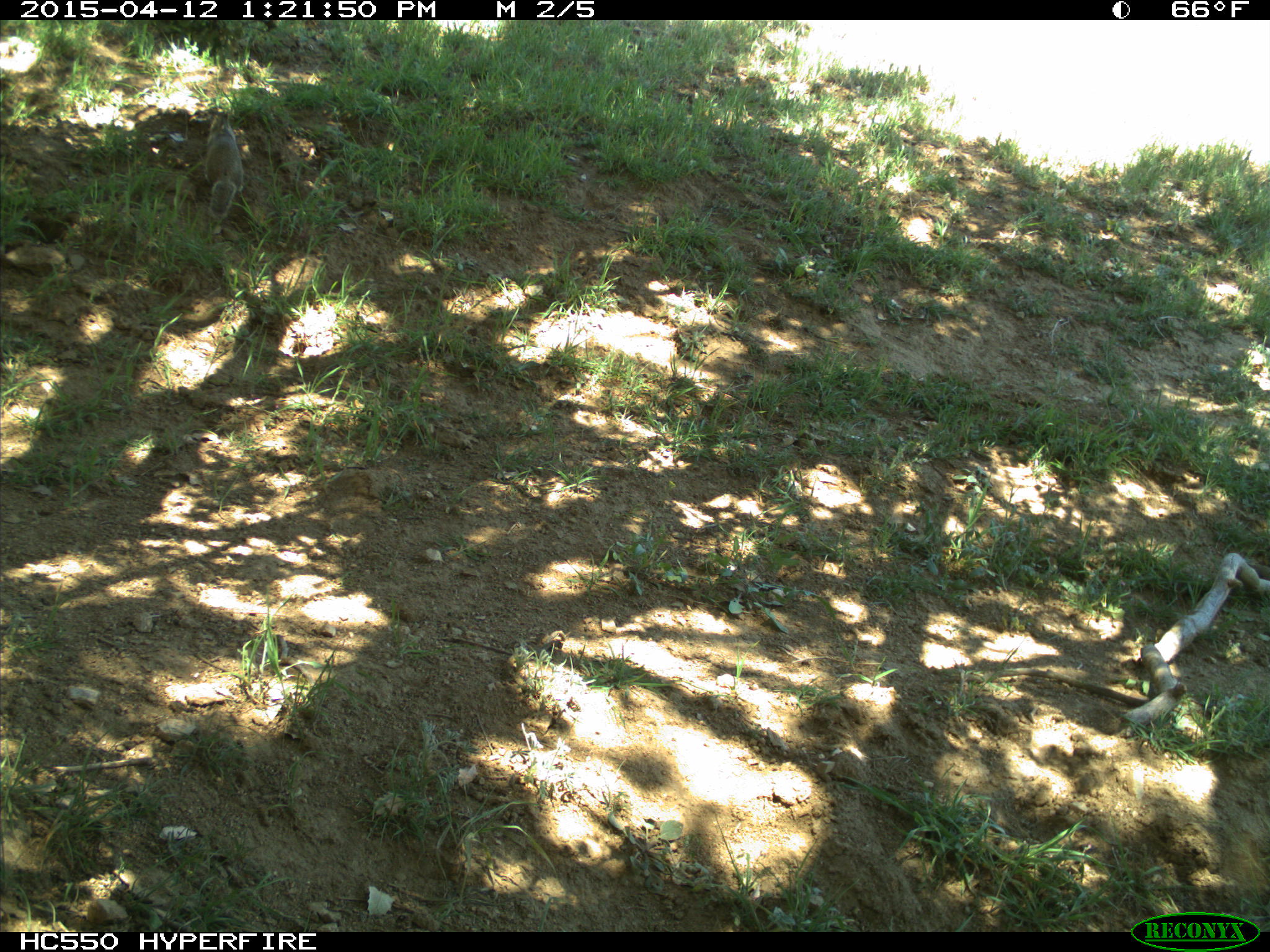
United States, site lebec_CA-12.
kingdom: Animalia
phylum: Chordata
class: Mammalia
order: Rodentia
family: Sciuridae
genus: Otospermophilus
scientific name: Otospermophilus beecheyi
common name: california ground squirrel